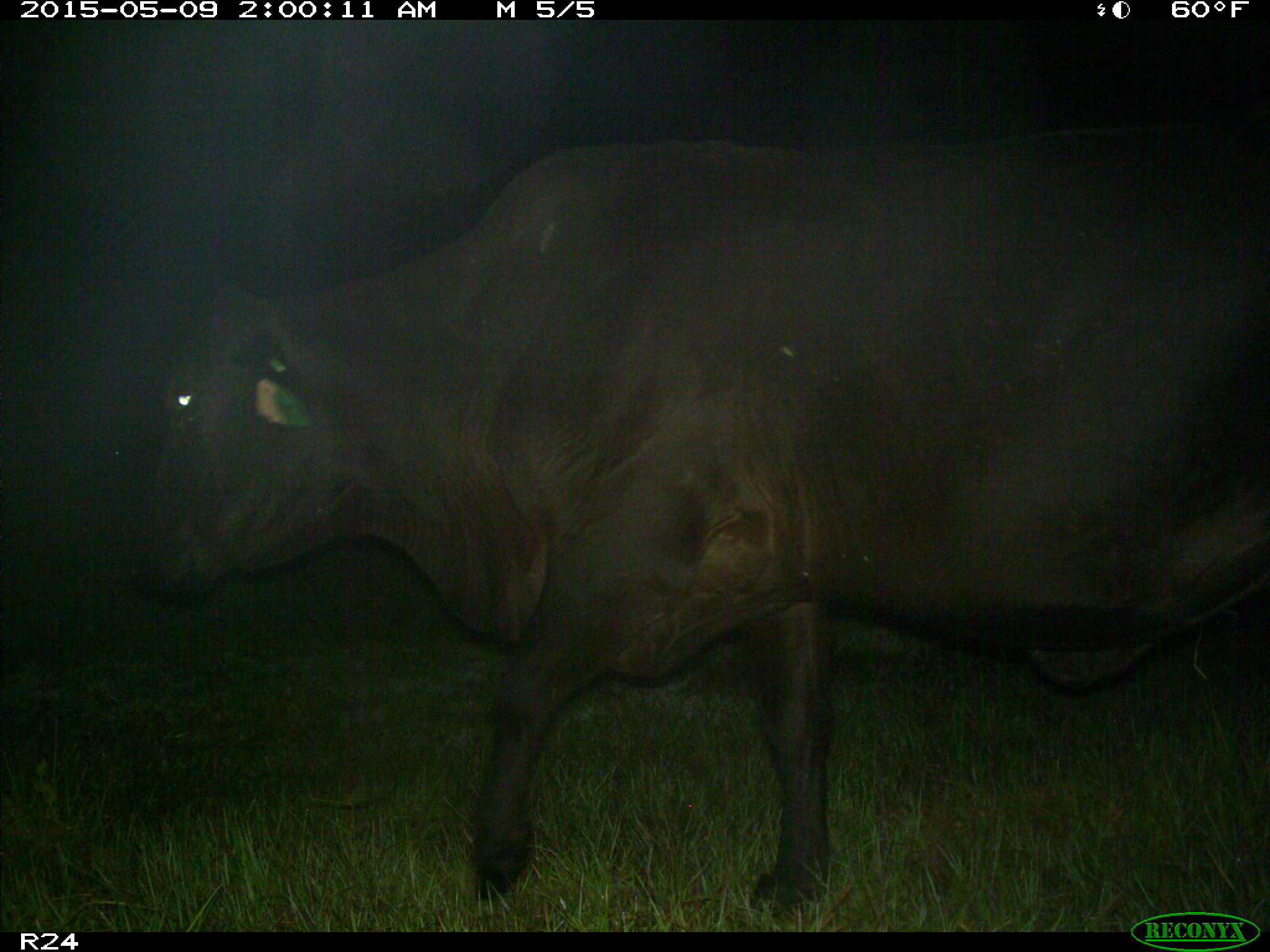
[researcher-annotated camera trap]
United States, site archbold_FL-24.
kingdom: Animalia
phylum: Chordata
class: Mammalia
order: Artiodactyla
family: Bovidae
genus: Bos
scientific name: Bos taurus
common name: domestic cow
Bos taurus (domestic cow).